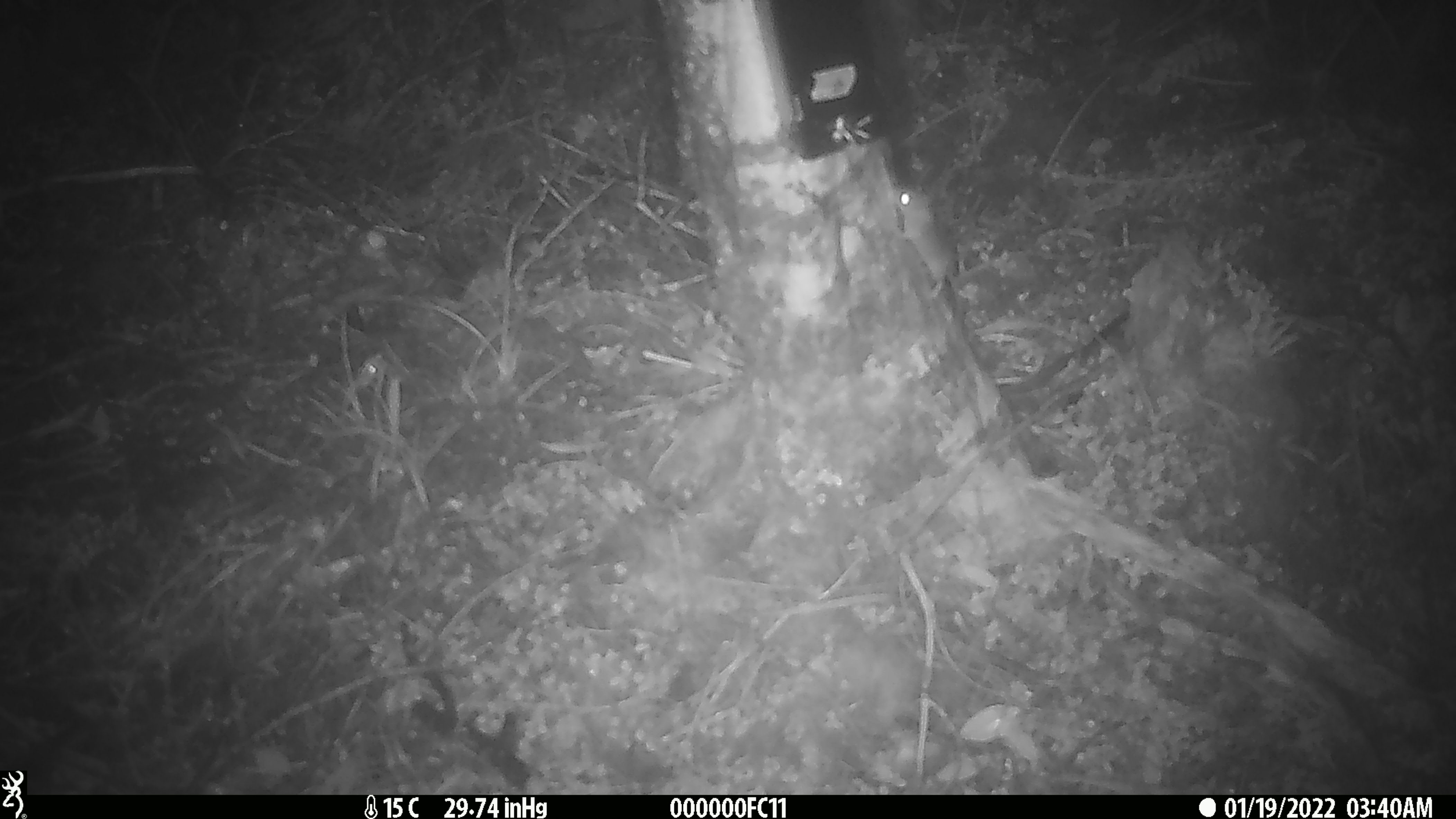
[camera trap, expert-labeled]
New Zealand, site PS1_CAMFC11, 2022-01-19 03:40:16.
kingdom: Animalia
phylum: Chordata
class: Mammalia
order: Rodentia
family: Muridae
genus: Mus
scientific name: Mus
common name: mouse